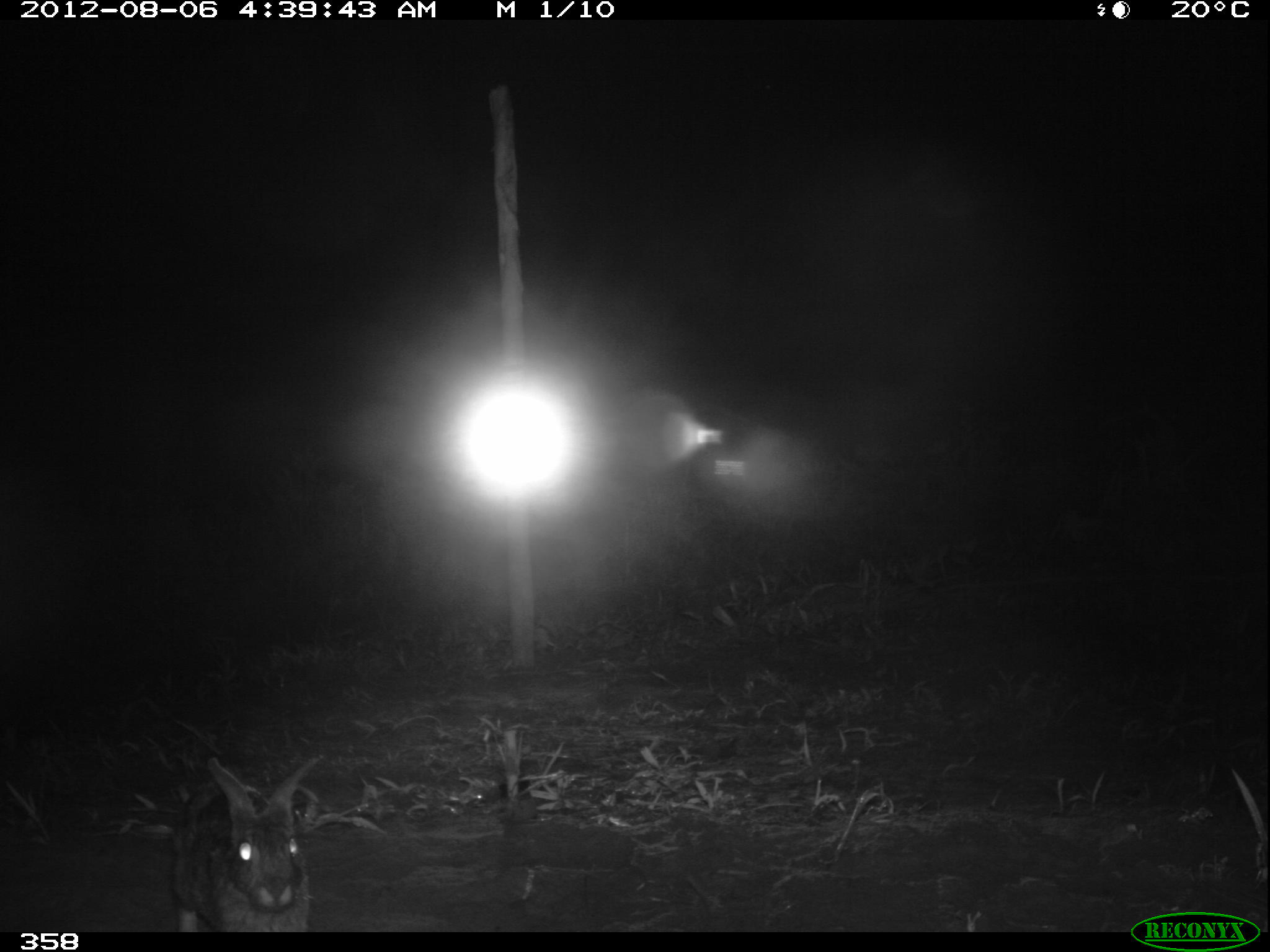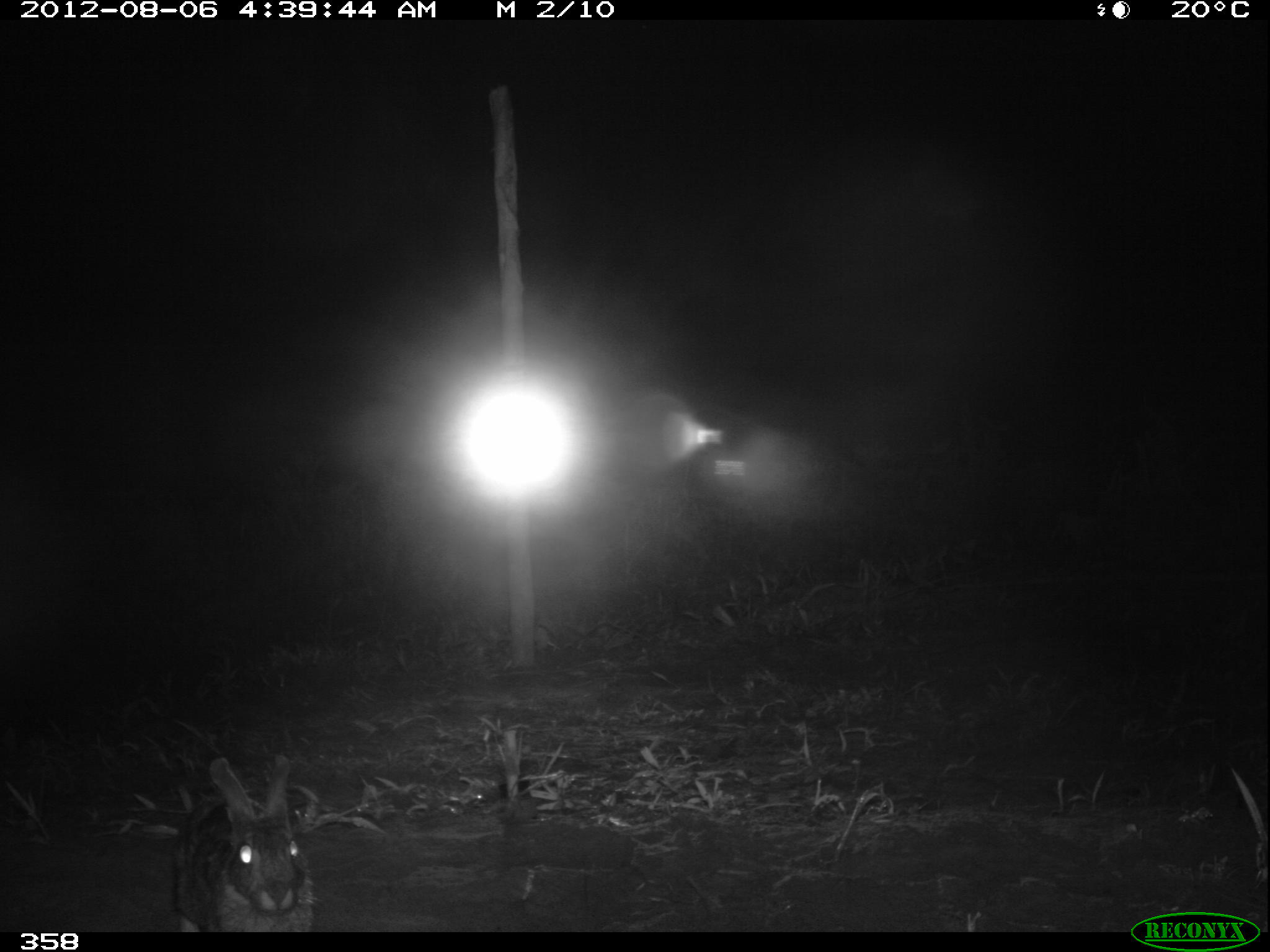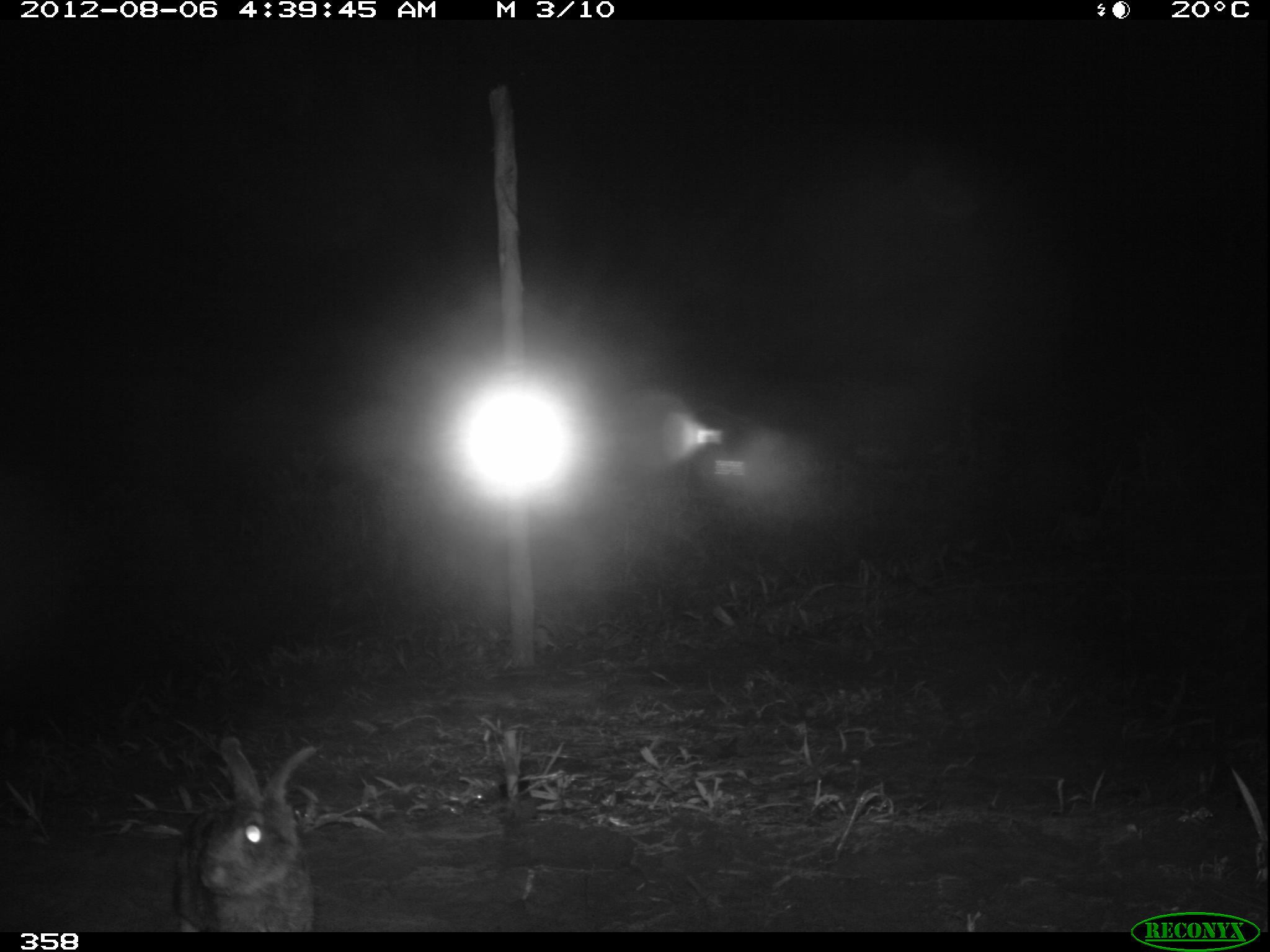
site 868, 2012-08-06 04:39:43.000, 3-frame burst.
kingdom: Animalia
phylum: Chordata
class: Mammalia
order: Lagomorpha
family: Leporidae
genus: Sylvilagus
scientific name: Sylvilagus brasiliensis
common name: tapeti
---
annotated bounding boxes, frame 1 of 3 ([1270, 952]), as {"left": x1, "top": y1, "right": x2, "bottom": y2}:
sylvilagus brasiliensis: {"left": 165, "top": 748, "right": 322, "bottom": 931}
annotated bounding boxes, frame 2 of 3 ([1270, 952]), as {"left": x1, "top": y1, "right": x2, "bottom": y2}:
sylvilagus brasiliensis: {"left": 160, "top": 753, "right": 316, "bottom": 929}